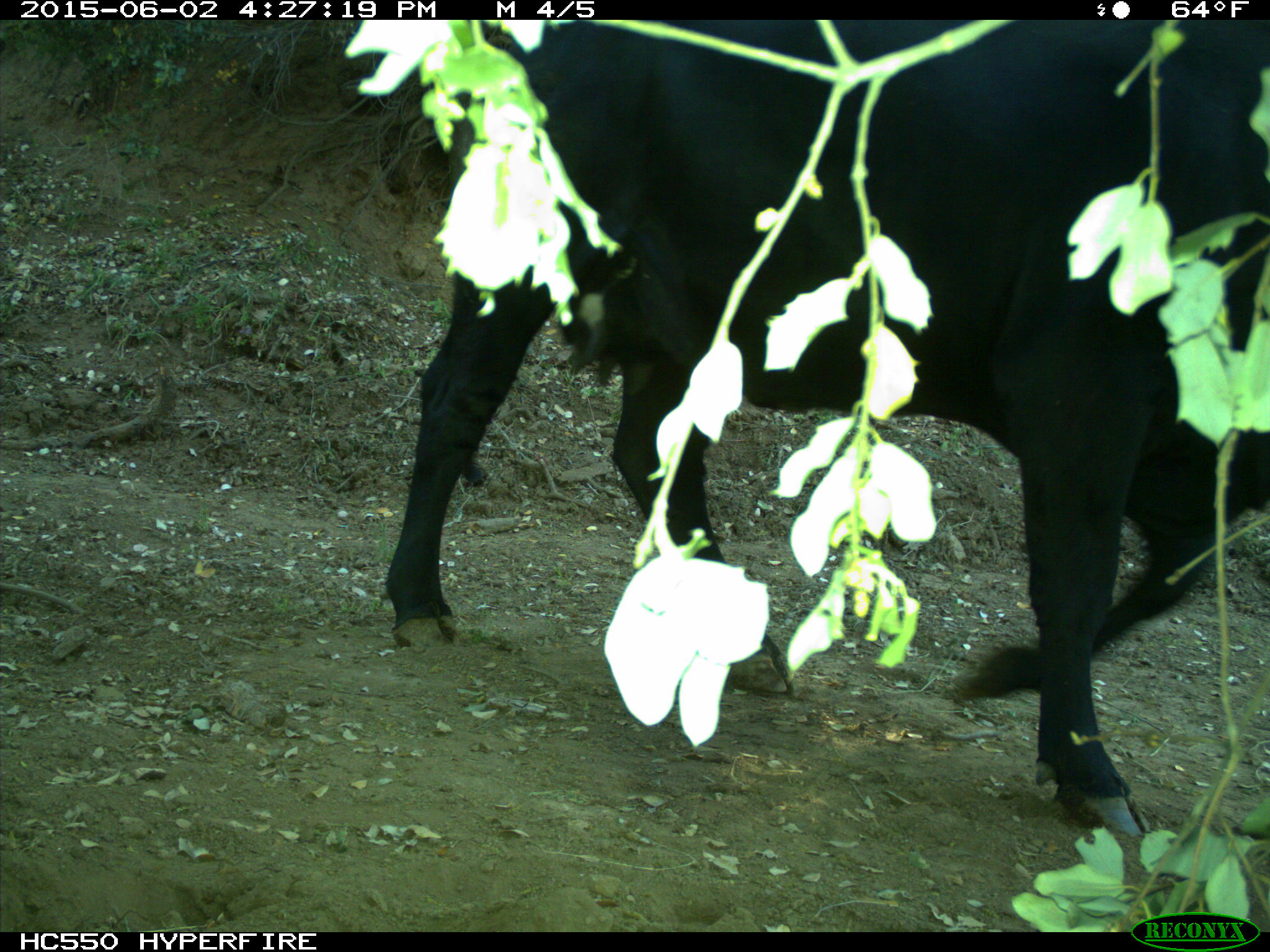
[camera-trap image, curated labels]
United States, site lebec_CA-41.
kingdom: Animalia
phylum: Chordata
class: Mammalia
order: Artiodactyla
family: Bovidae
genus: Bos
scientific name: Bos taurus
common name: domestic cow